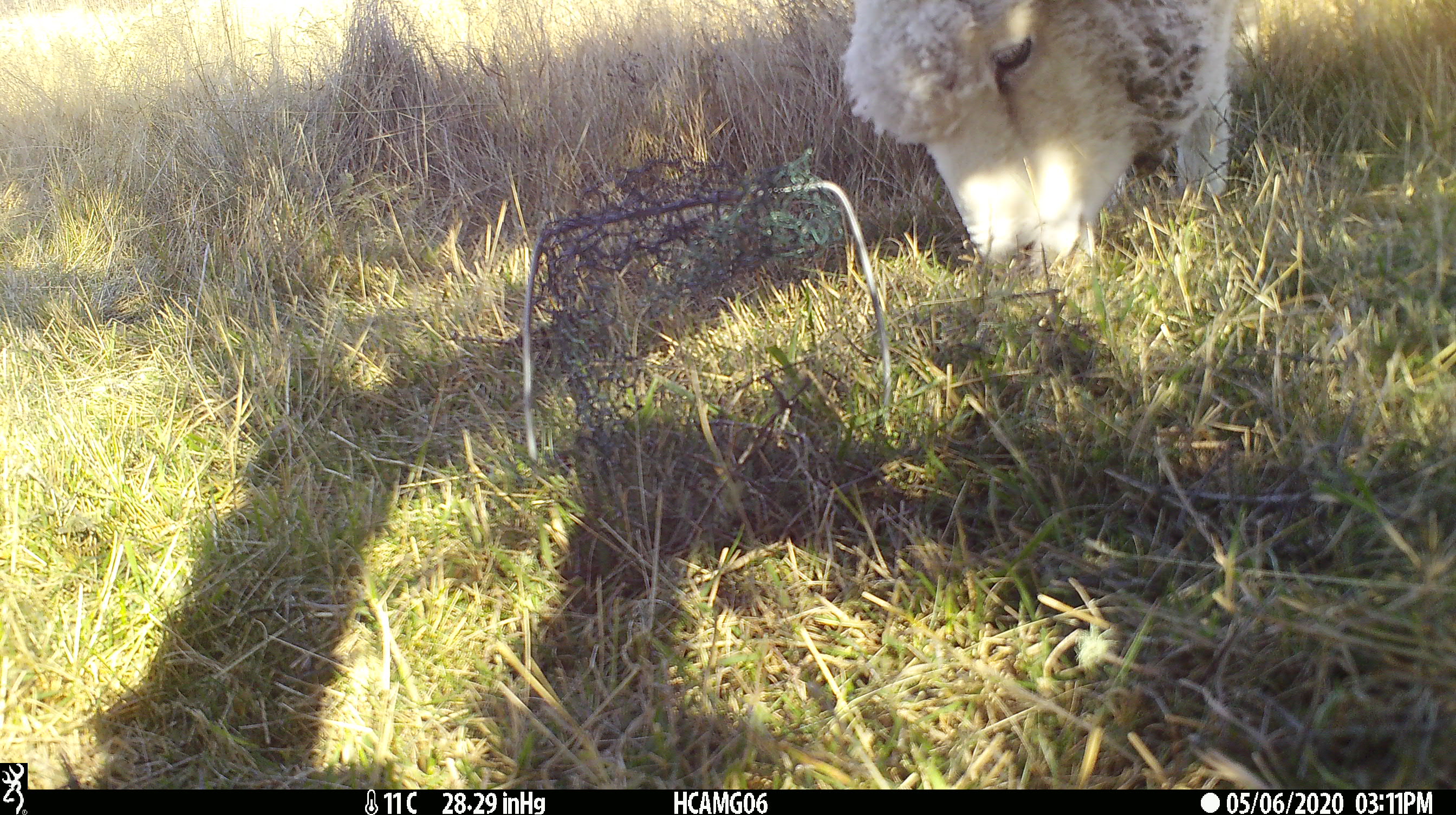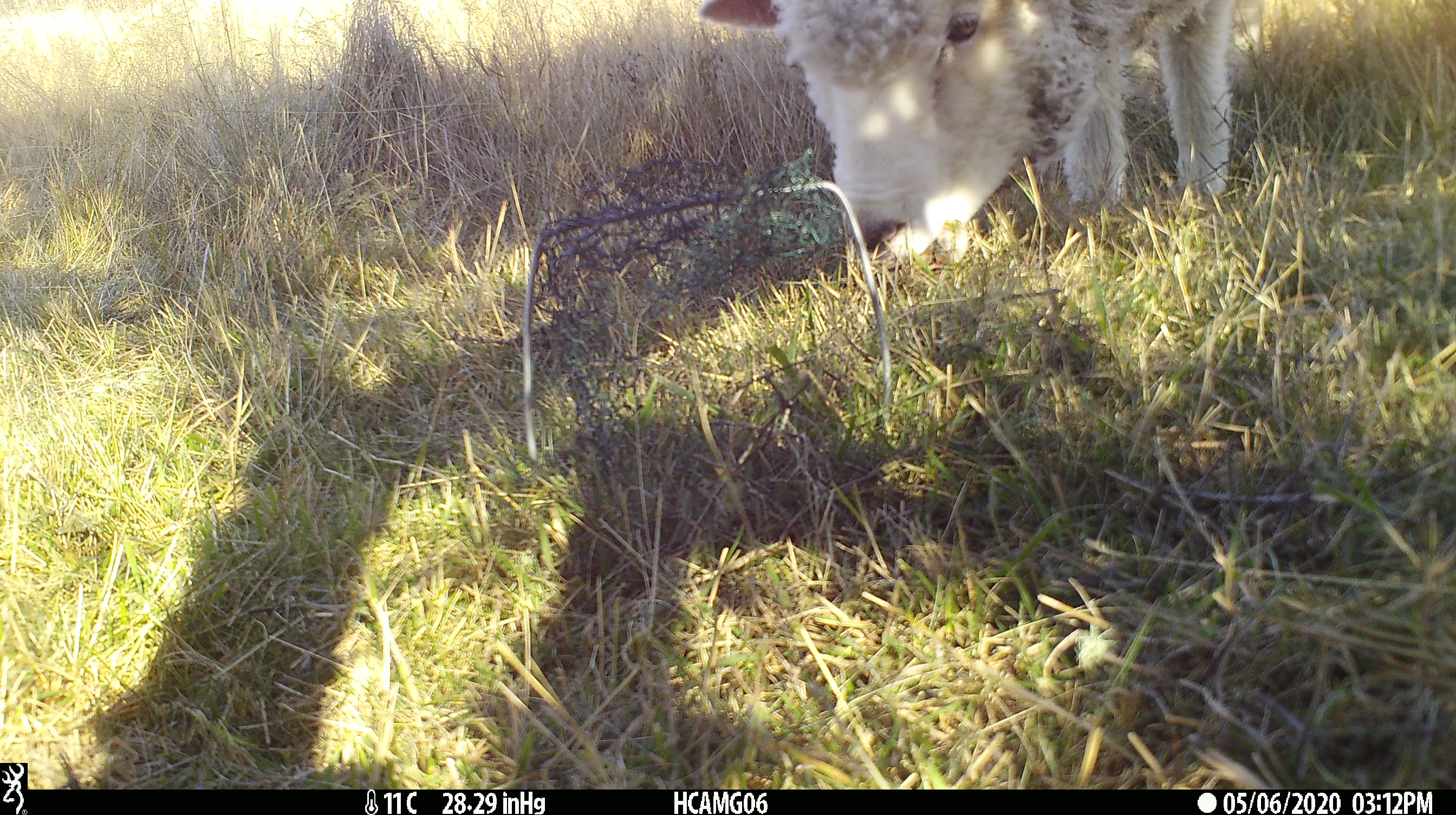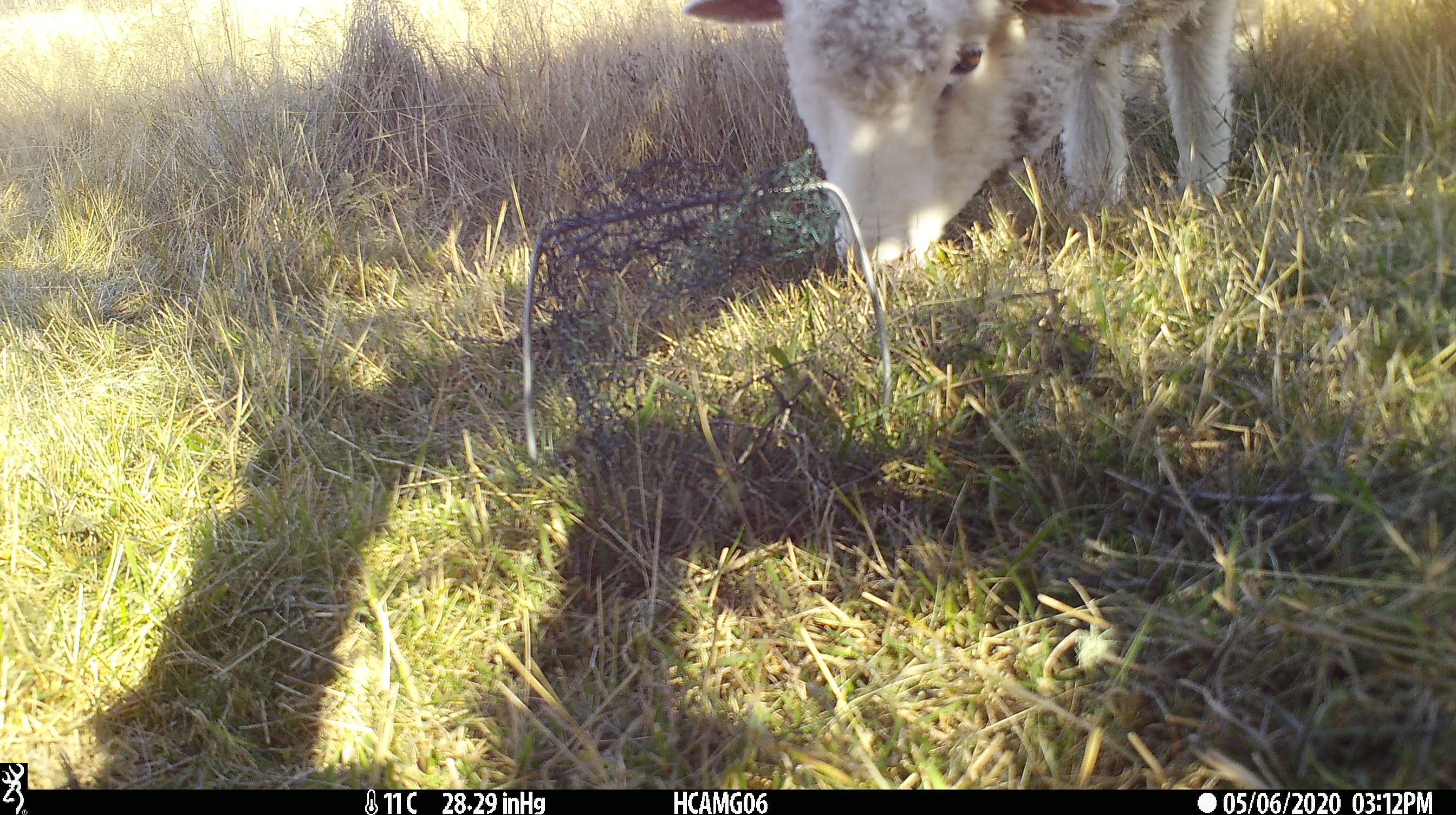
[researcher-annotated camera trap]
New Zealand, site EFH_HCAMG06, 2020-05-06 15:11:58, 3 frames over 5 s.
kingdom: Animalia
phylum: Chordata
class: Mammalia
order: Artiodactyla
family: Bovidae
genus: Ovis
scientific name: Ovis aries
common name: domestic sheep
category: sheep